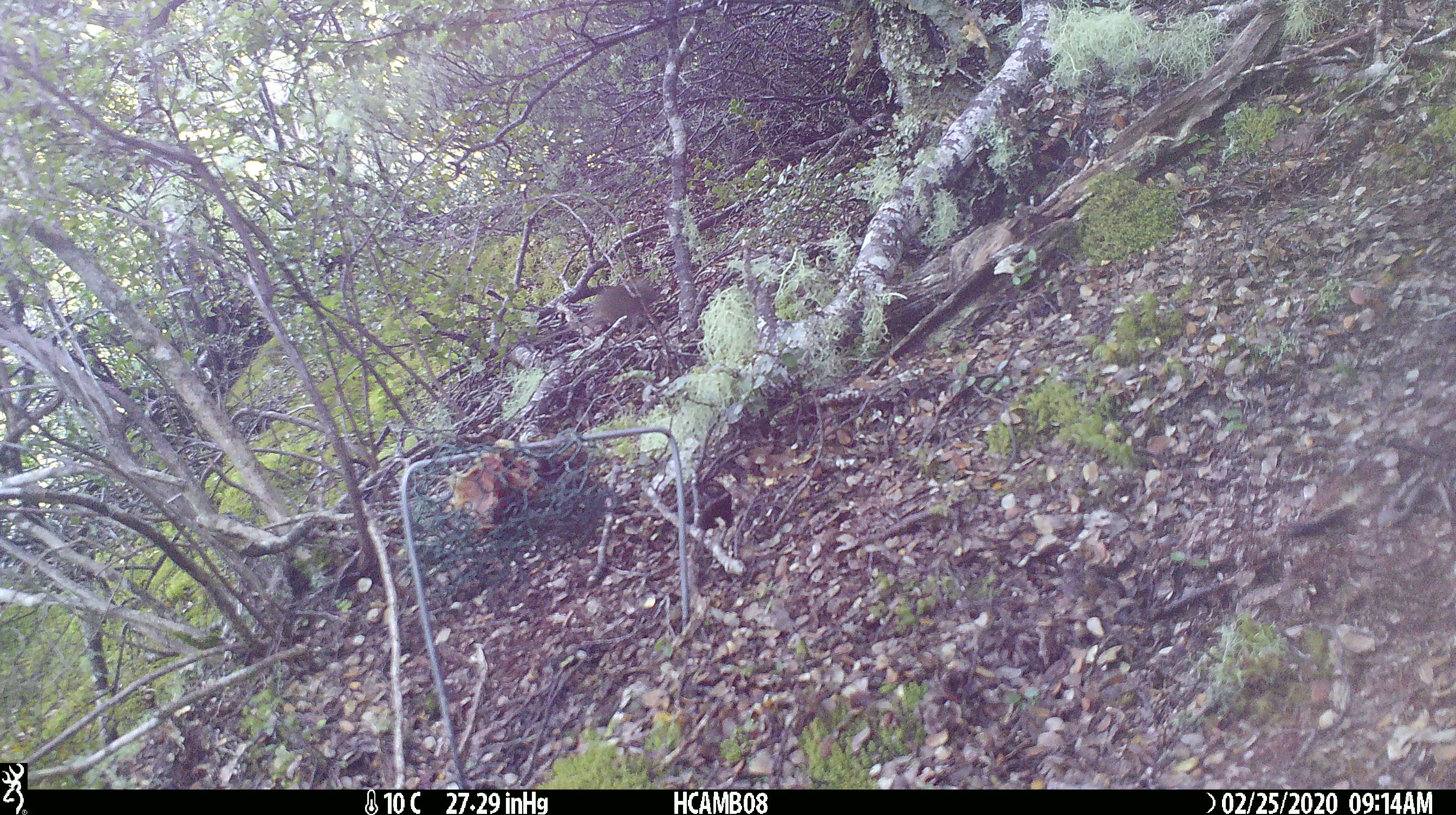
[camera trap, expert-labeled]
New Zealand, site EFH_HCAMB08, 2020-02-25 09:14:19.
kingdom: Animalia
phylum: Chordata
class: Mammalia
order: Rodentia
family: Muridae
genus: Mus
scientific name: Mus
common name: mouse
Mouse (Mus).